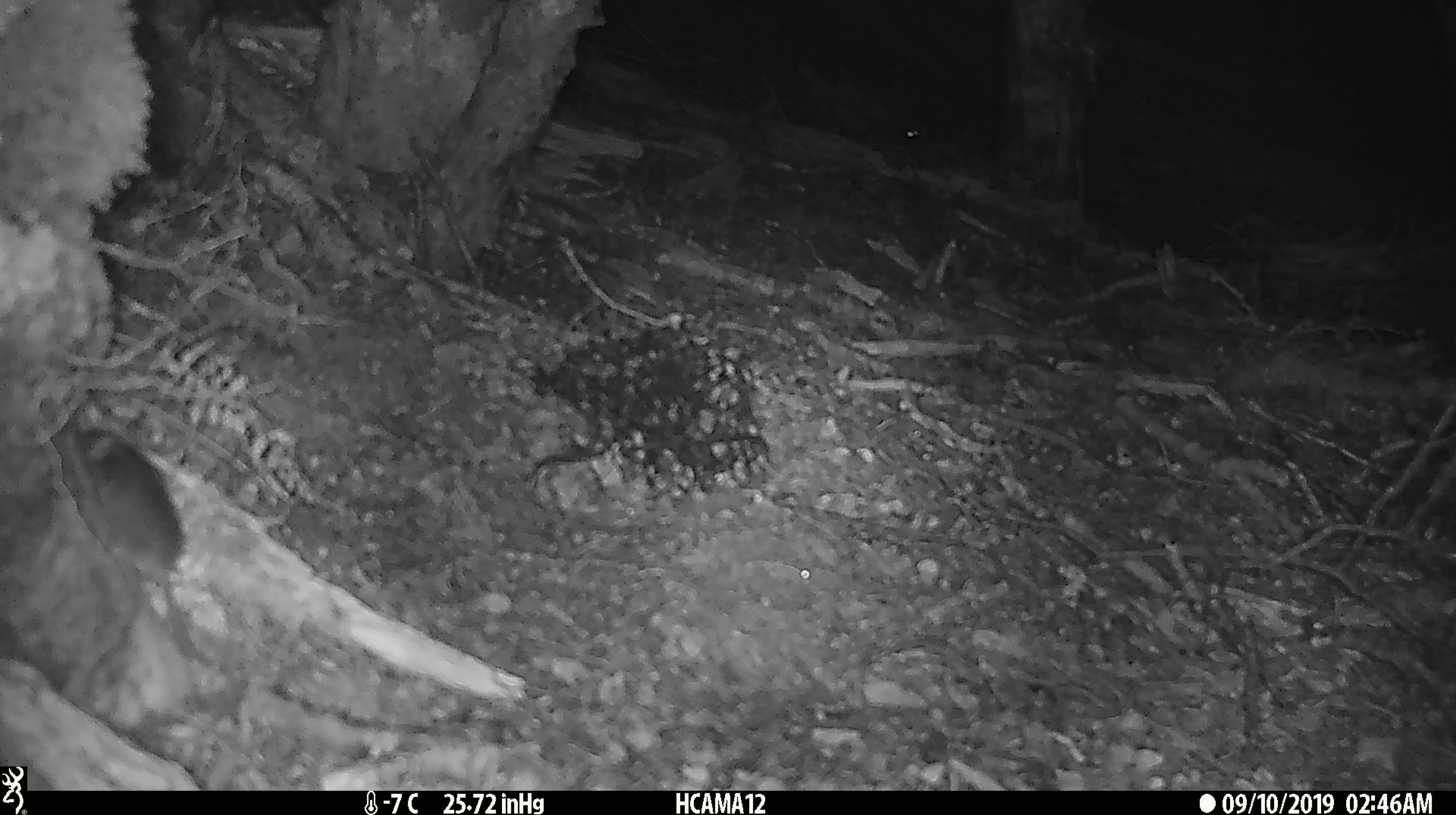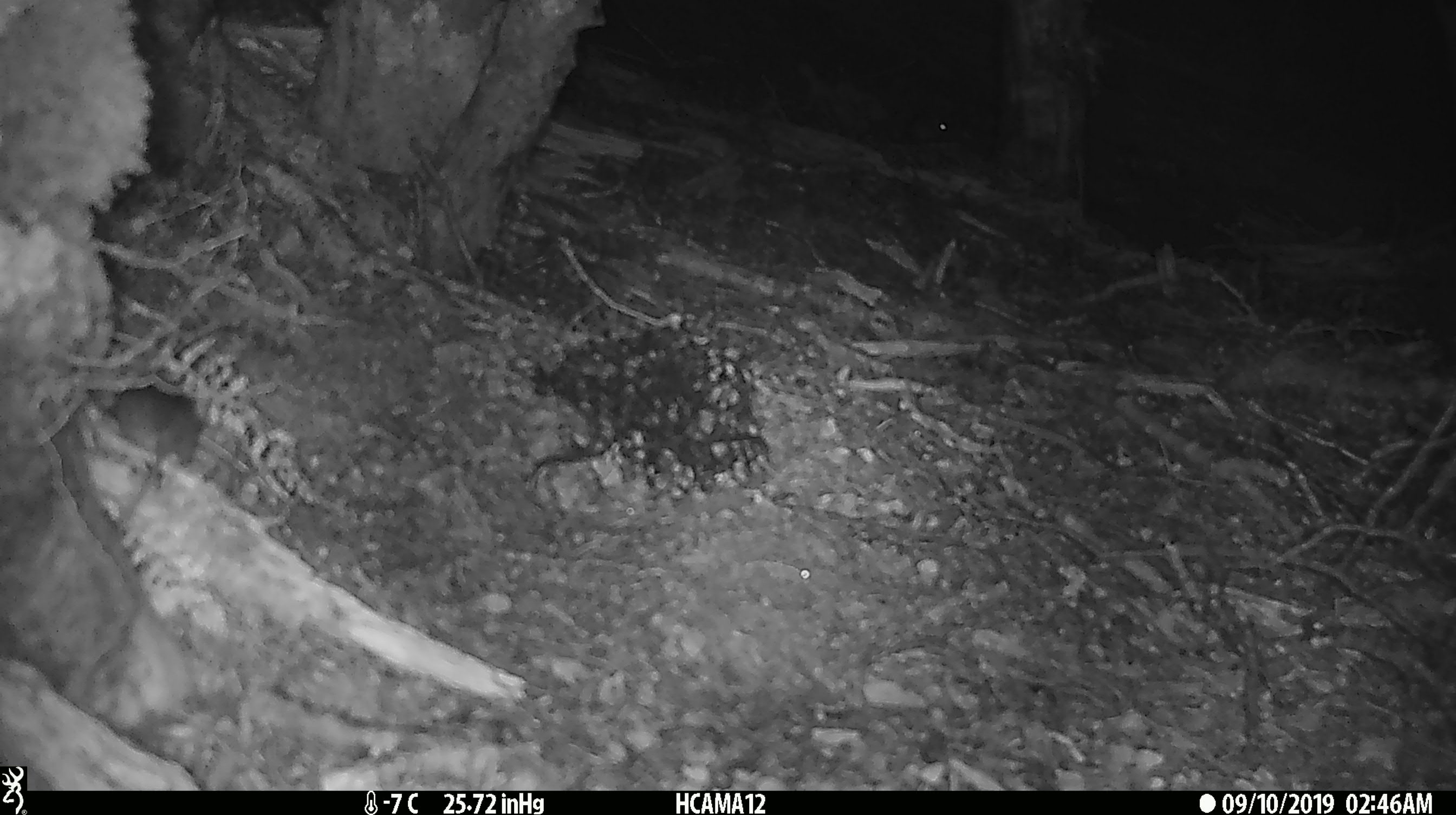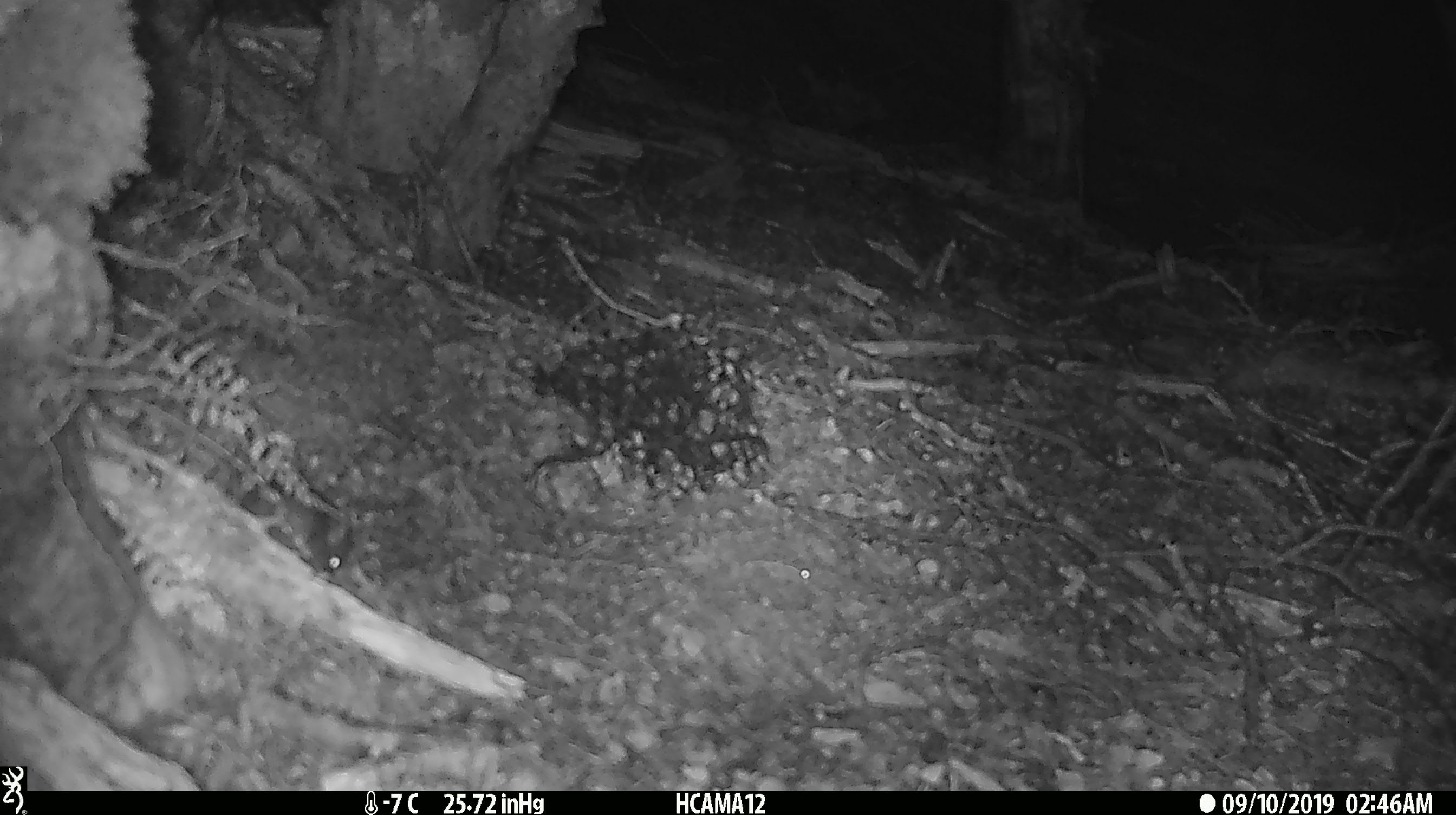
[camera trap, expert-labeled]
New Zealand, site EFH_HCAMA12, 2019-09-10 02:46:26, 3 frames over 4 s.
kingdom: Animalia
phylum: Chordata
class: Mammalia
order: Rodentia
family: Muridae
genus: Mus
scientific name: Mus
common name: mouse